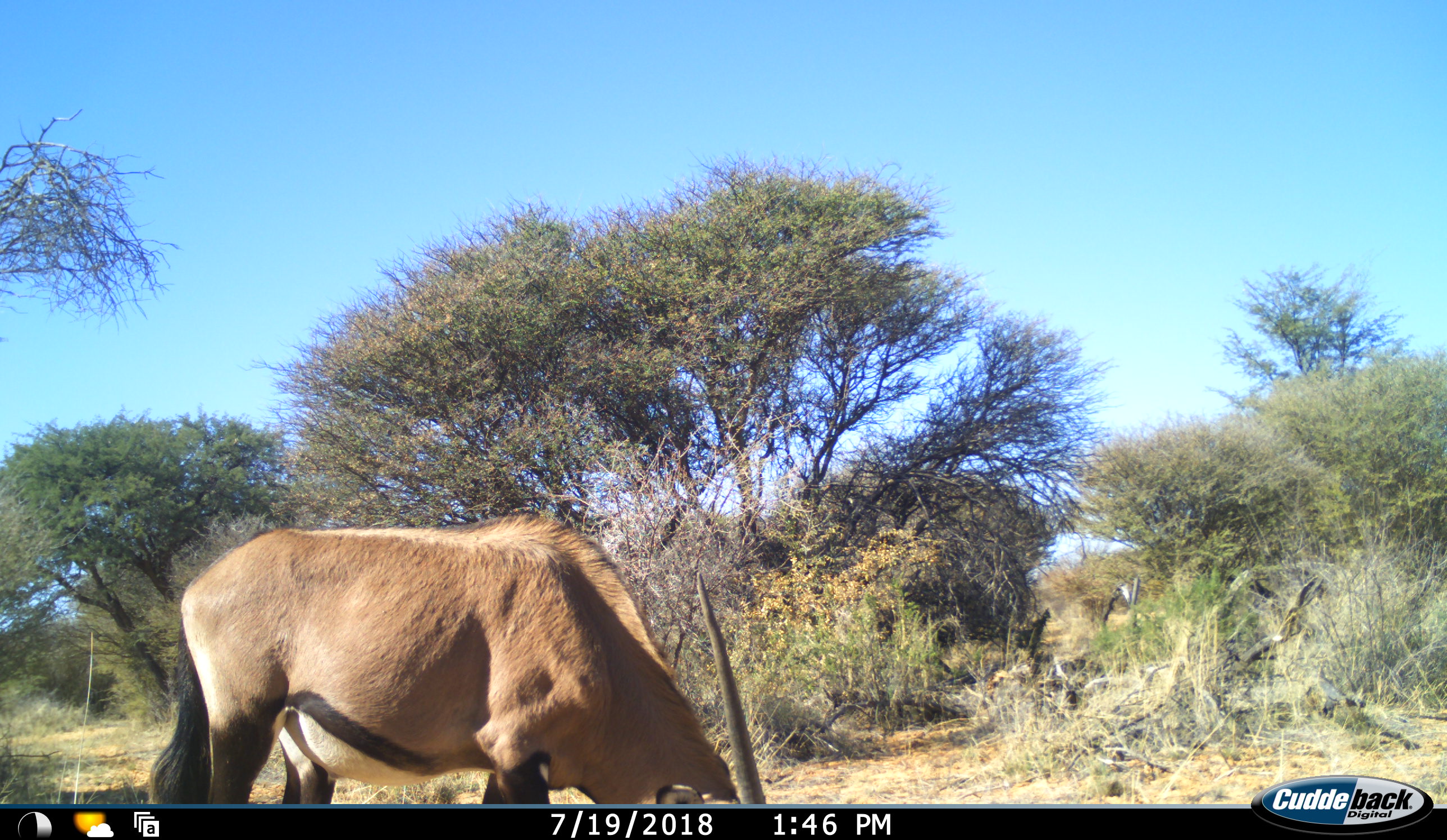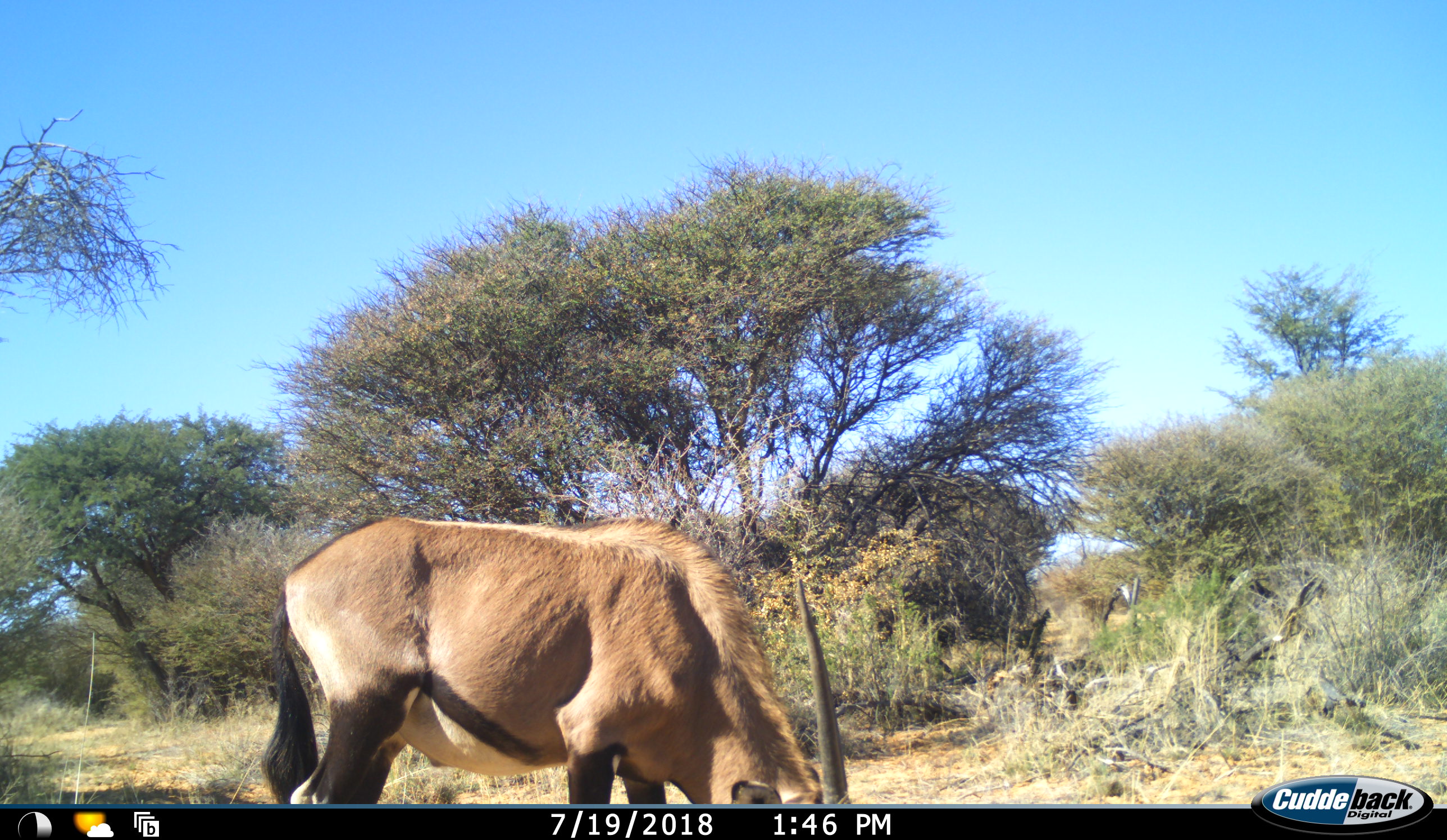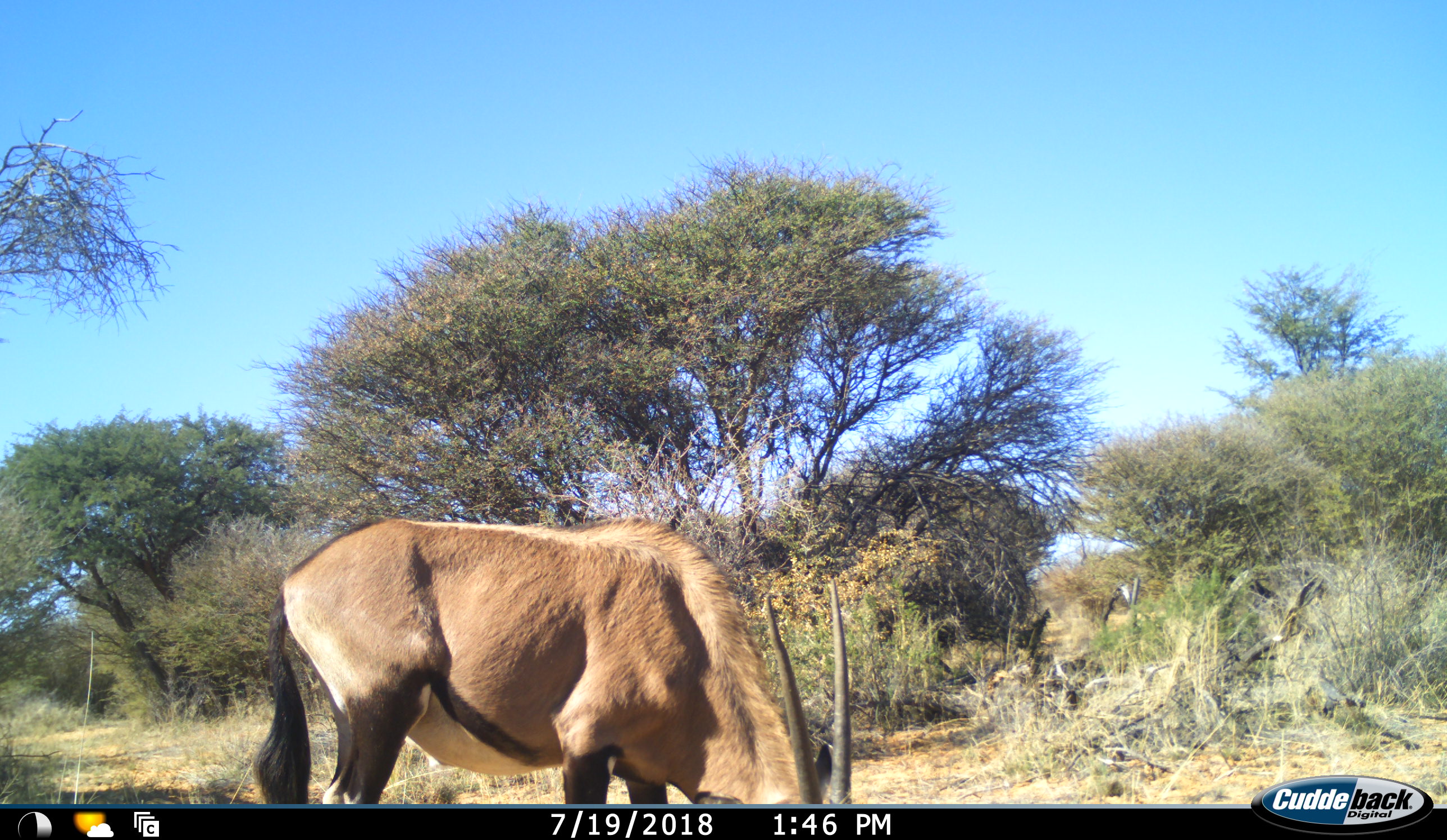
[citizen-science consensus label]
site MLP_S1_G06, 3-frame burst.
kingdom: Animalia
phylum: Chordata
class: Mammalia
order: Artiodactyla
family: Bovidae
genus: Oryx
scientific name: Oryx gazella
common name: gemsbok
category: oryx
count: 1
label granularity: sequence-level